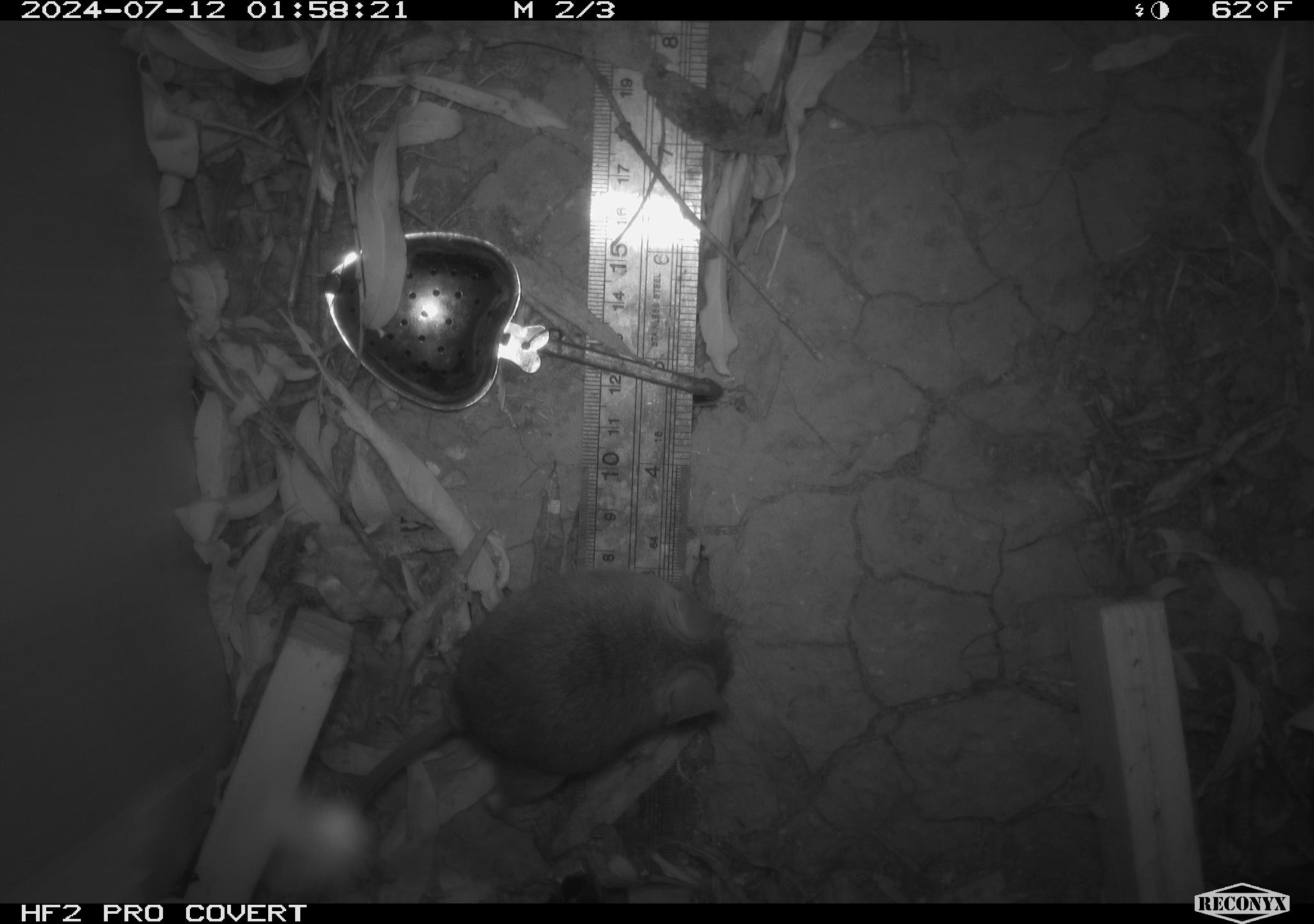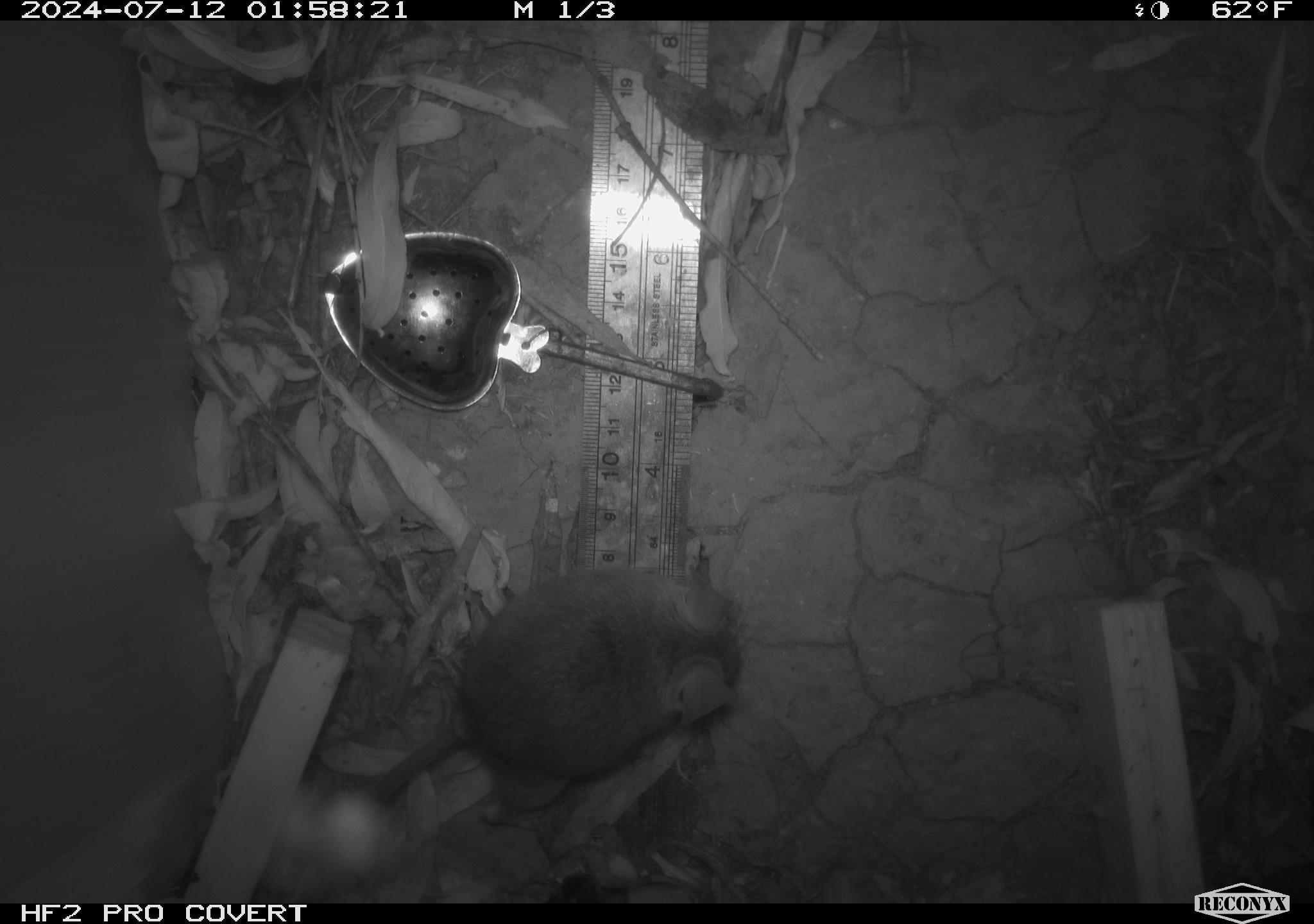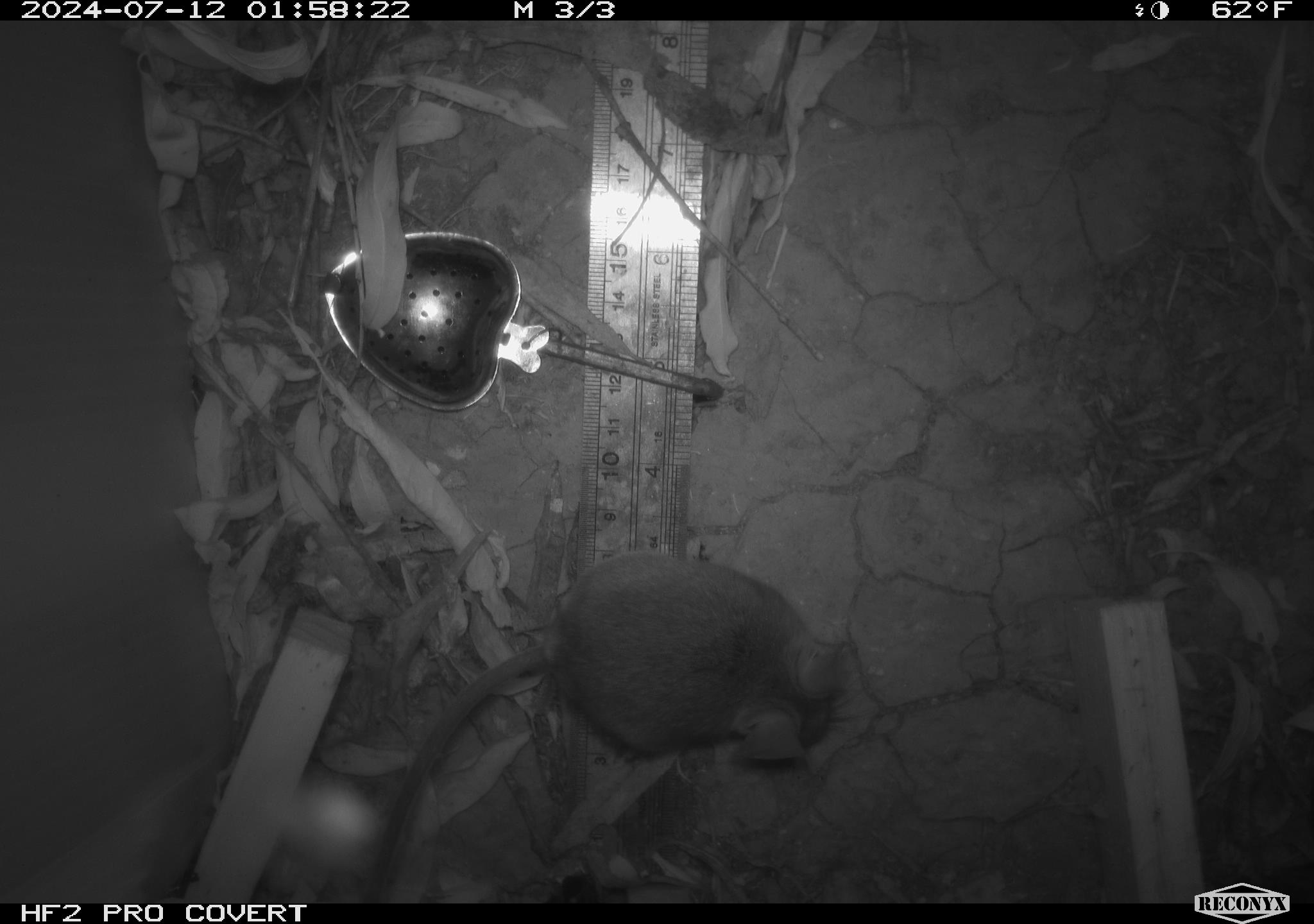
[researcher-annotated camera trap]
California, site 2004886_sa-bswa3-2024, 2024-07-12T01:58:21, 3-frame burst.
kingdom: Animalia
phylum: Chordata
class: Mammalia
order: Rodentia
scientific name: Rodentia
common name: mouse species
Mouse species (Rodentia).